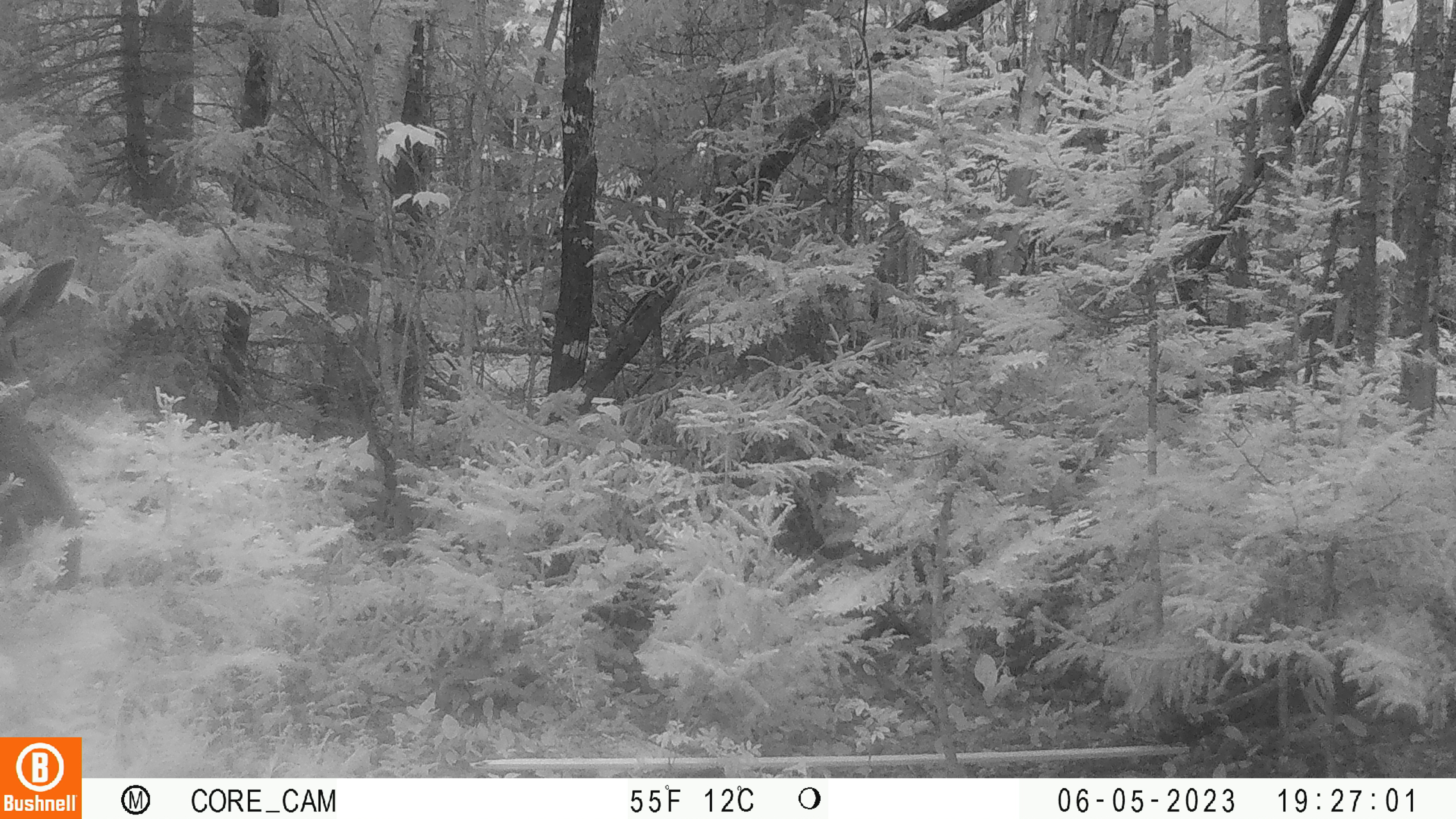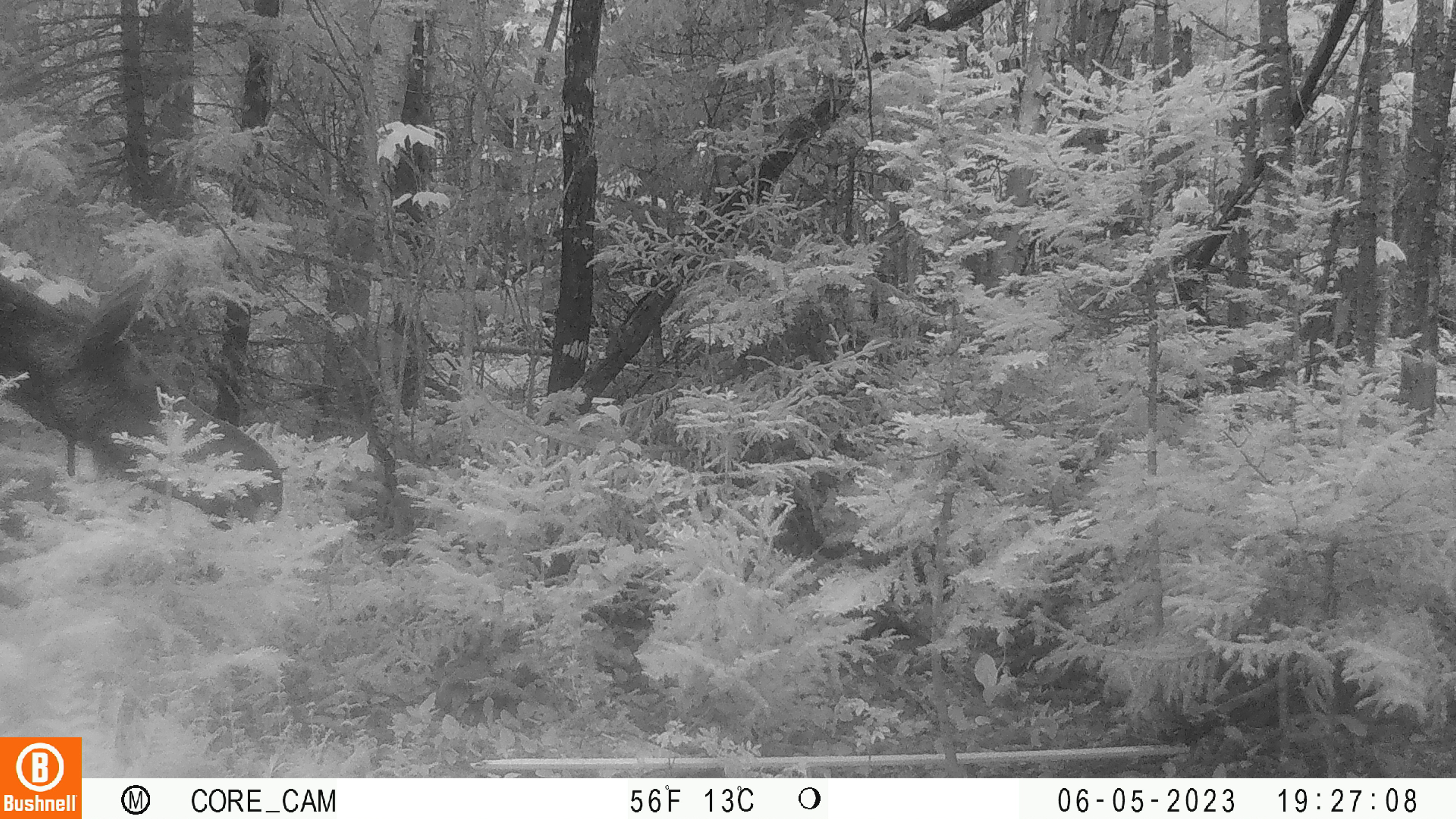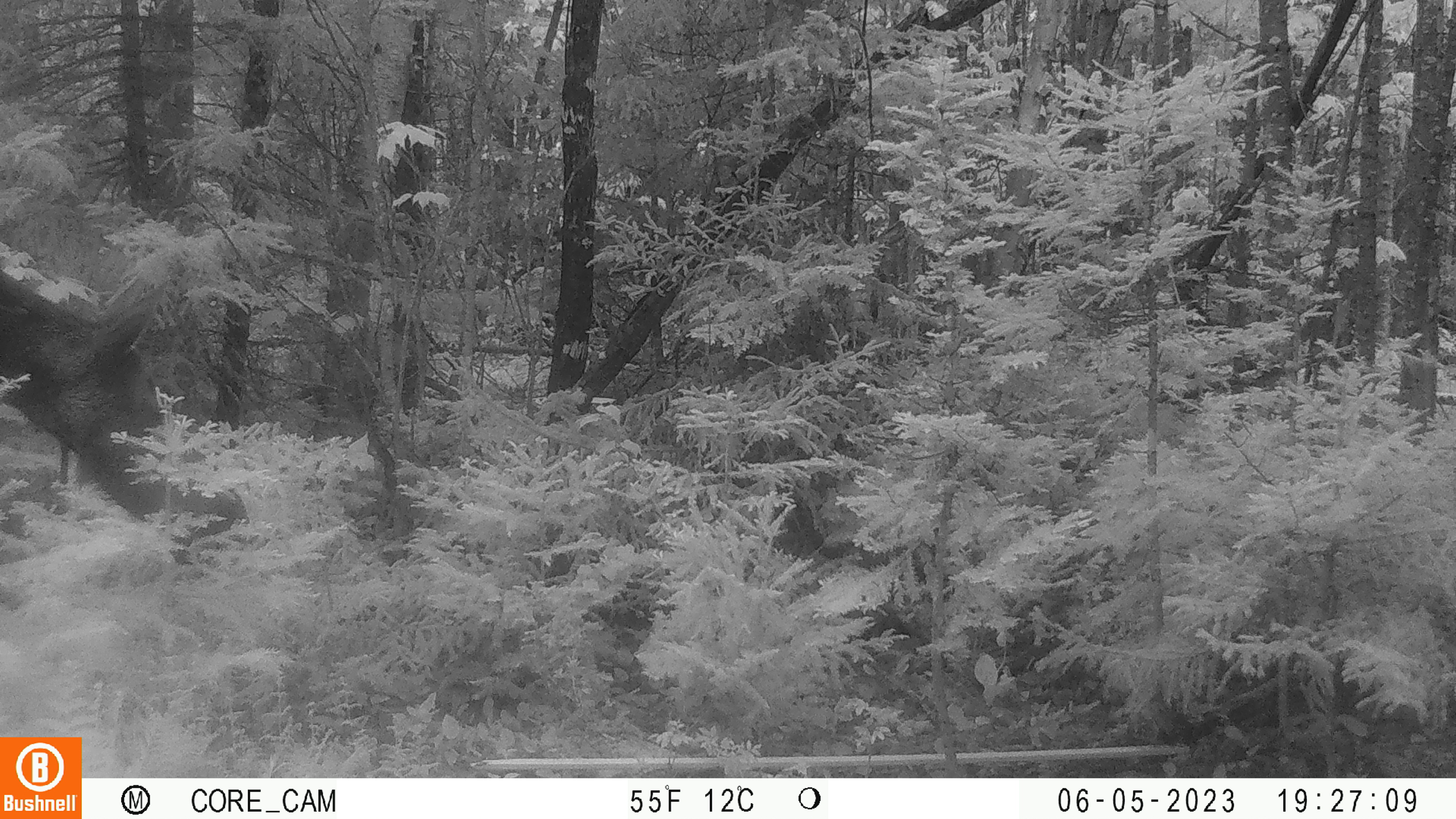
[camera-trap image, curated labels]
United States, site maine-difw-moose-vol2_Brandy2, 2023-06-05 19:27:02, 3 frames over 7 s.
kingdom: Animalia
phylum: Chordata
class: Mammalia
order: Artiodactyla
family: Cervidae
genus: Alces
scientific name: Alces alces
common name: moose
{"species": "moose (Alces alces)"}